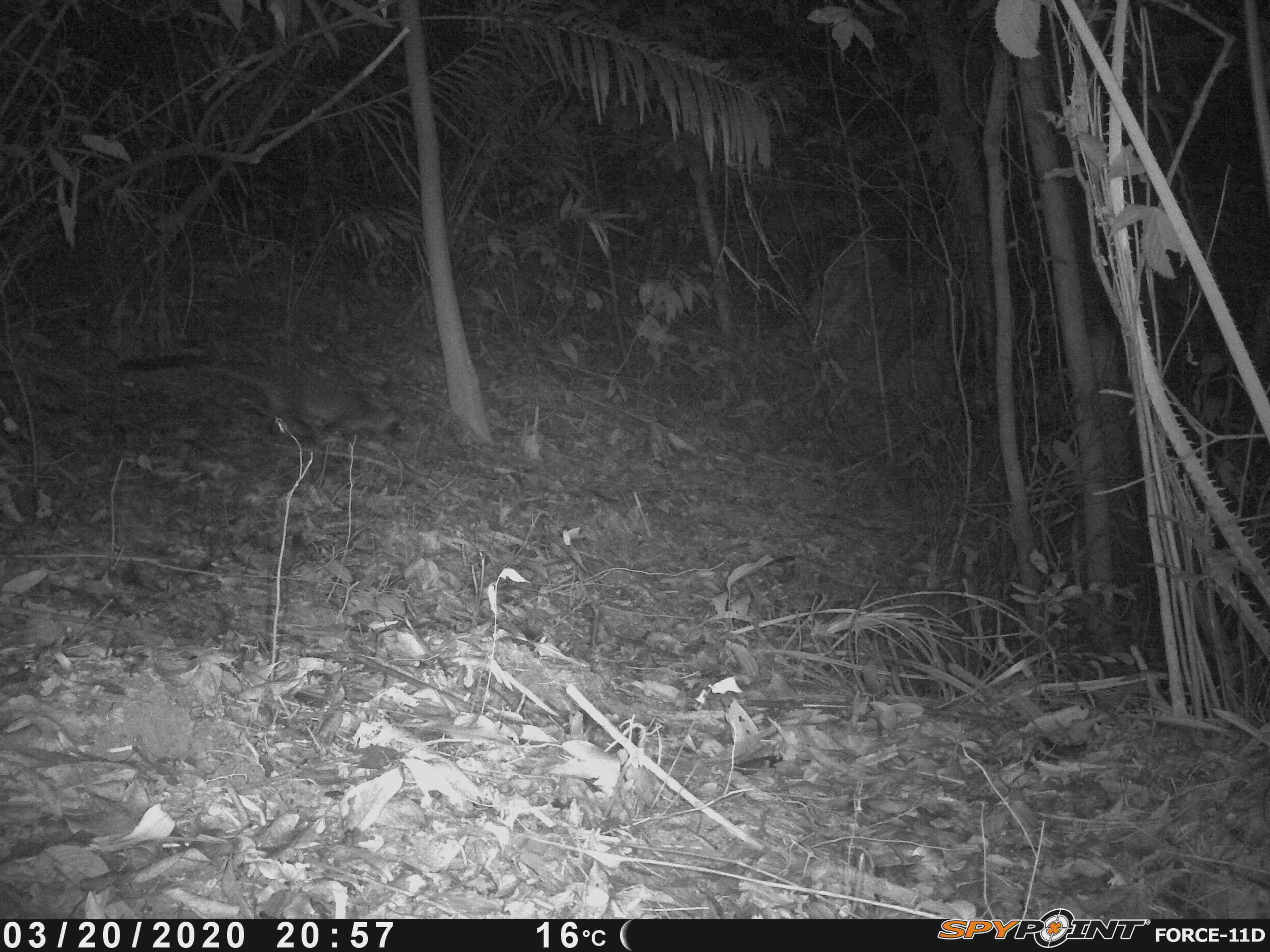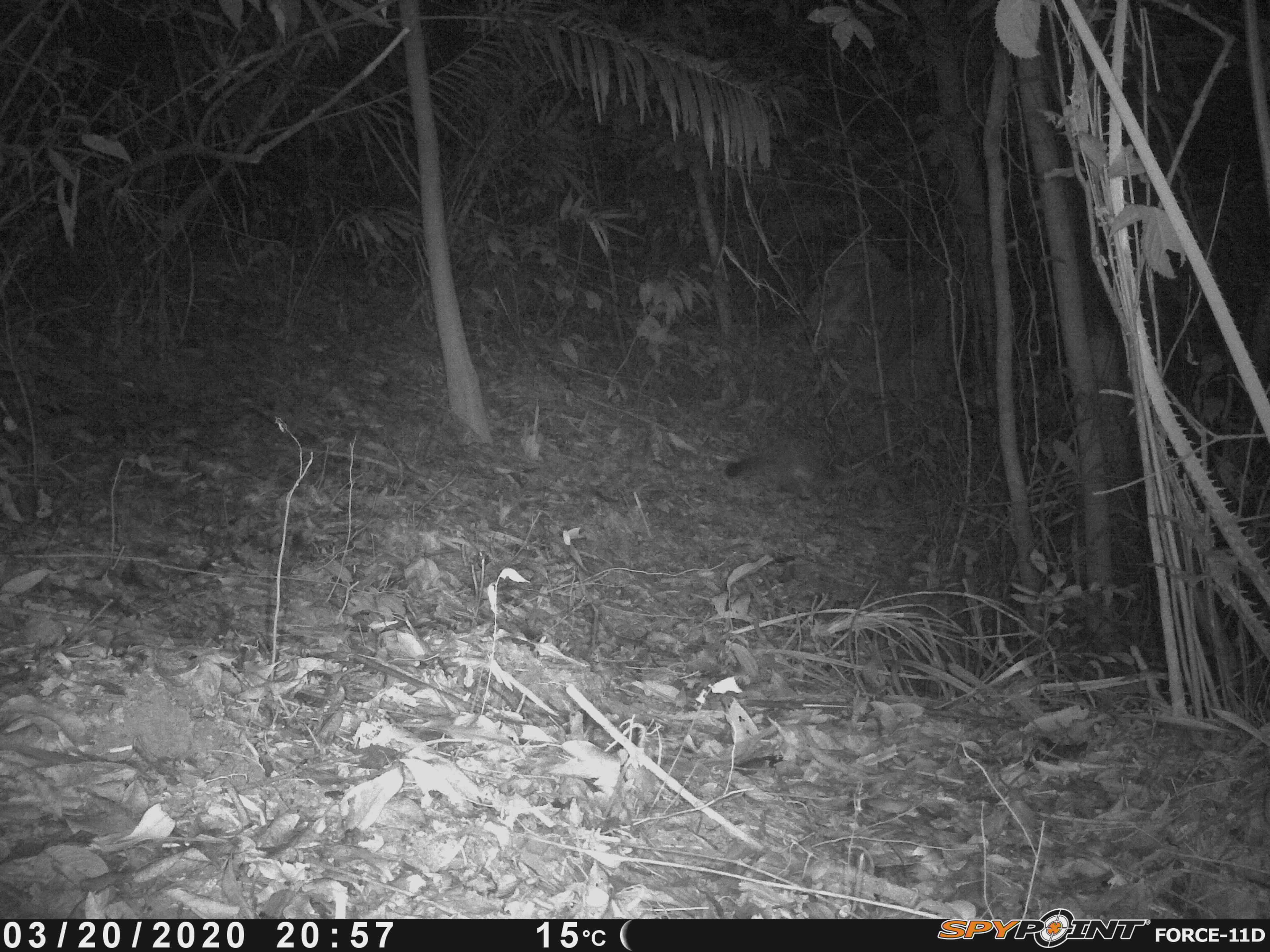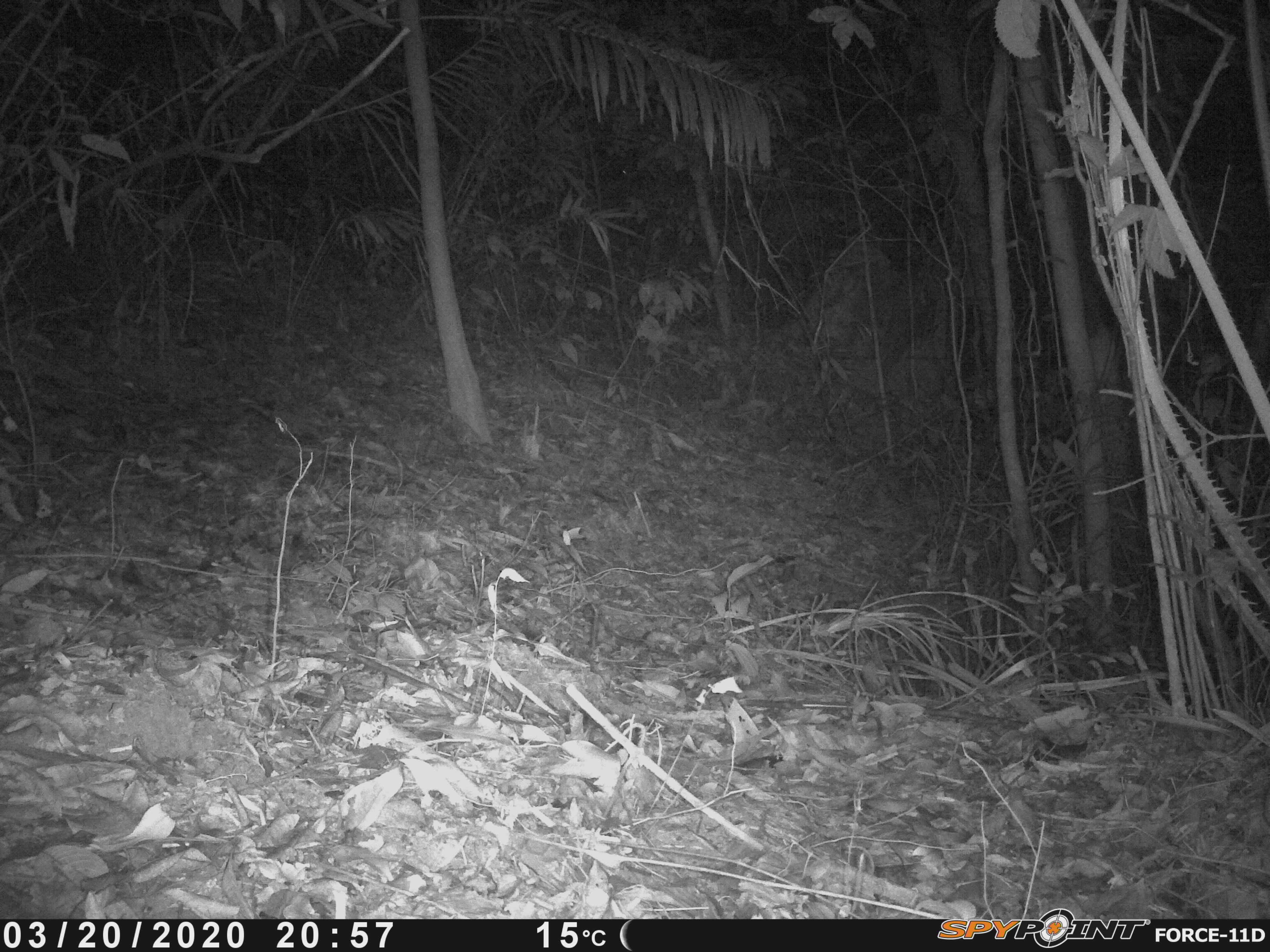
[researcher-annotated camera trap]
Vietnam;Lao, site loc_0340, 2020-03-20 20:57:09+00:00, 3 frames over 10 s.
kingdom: Animalia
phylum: Chordata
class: Mammalia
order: Carnivora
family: Viverridae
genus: Paguma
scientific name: Paguma larvata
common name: masked palm civet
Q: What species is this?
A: Masked palm civet (Paguma larvata).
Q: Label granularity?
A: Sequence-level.